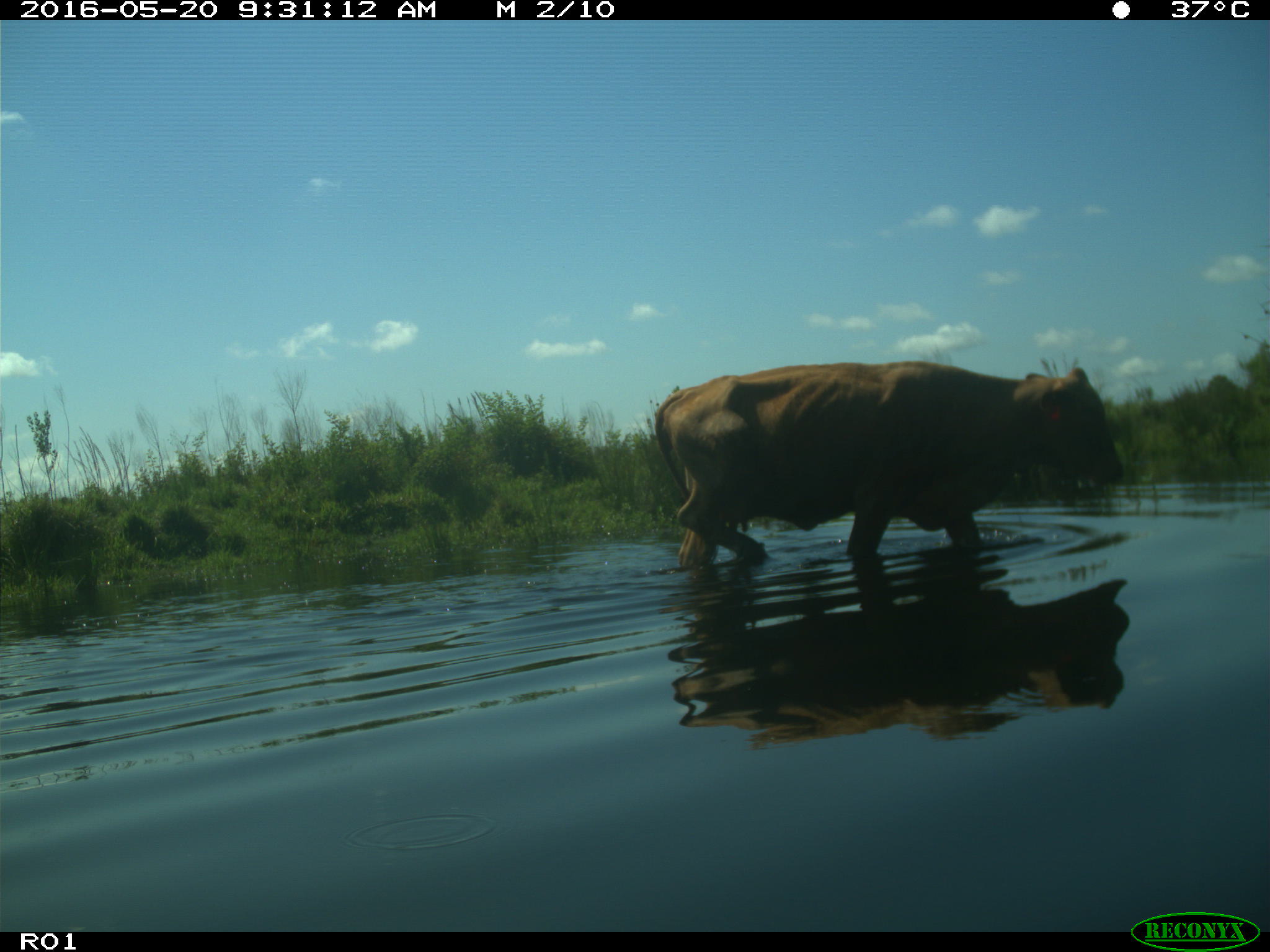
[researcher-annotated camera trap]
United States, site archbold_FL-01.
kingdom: Animalia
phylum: Chordata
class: Mammalia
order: Artiodactyla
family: Bovidae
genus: Bos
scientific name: Bos taurus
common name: domestic cow